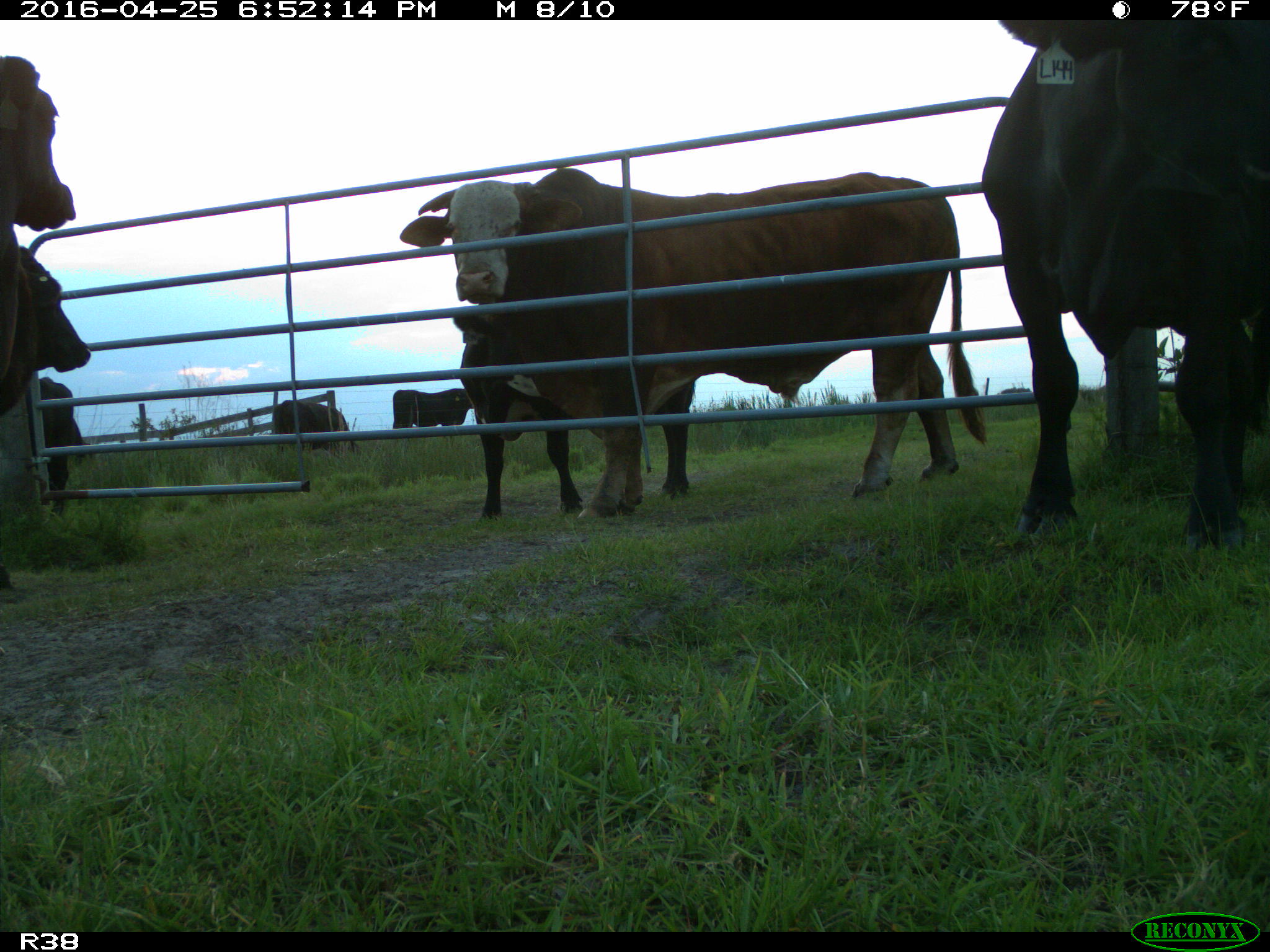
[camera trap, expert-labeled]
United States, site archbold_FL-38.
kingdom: Animalia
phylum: Chordata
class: Mammalia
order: Artiodactyla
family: Bovidae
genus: Bos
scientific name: Bos taurus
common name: domestic cow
Bos taurus (domestic cow).